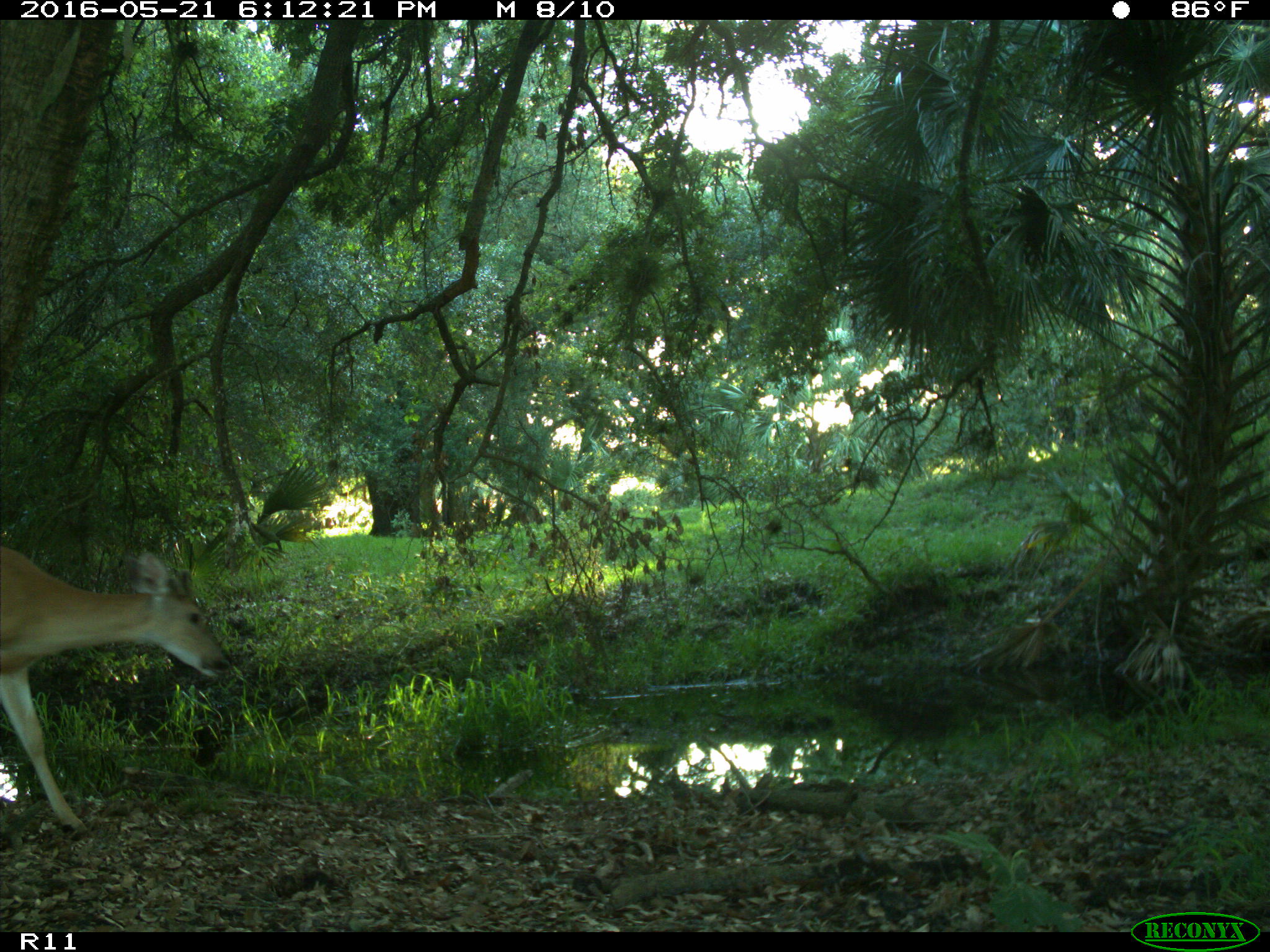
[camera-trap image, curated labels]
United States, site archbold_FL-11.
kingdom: Animalia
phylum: Chordata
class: Mammalia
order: Artiodactyla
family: Cervidae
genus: Odocoileus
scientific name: Odocoileus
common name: deer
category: unidentified deer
Unidentified deer (deer) (Odocoileus).